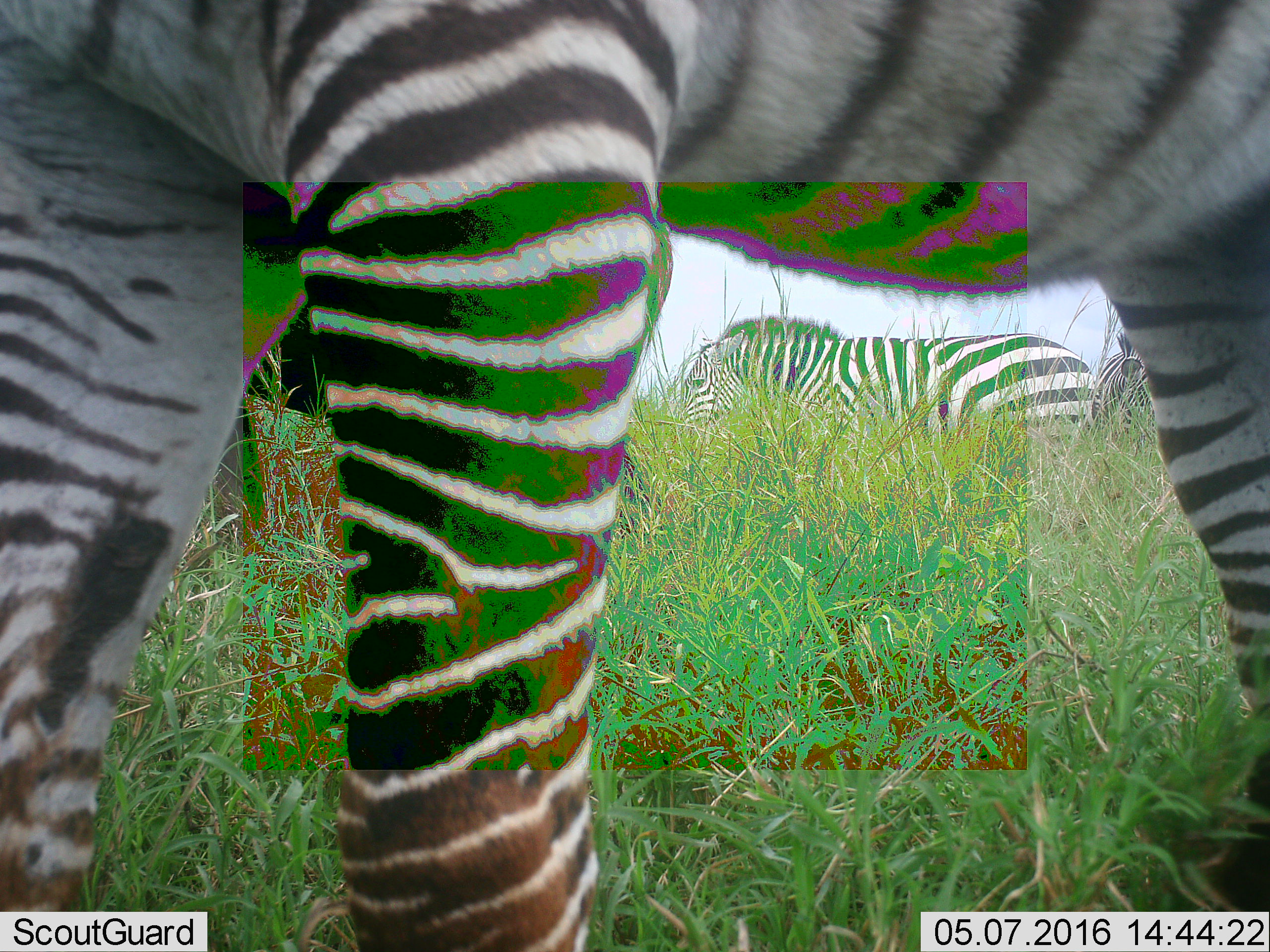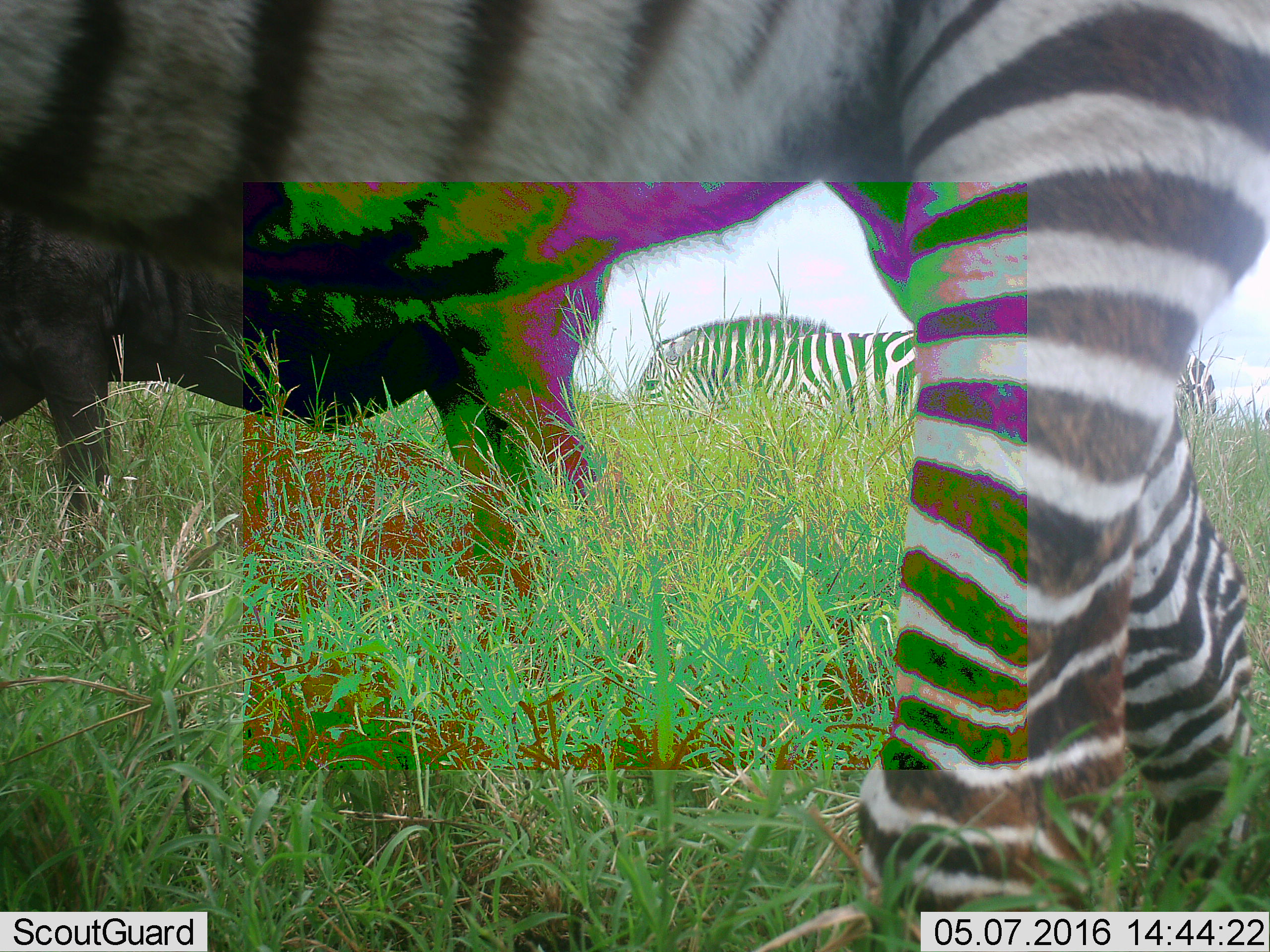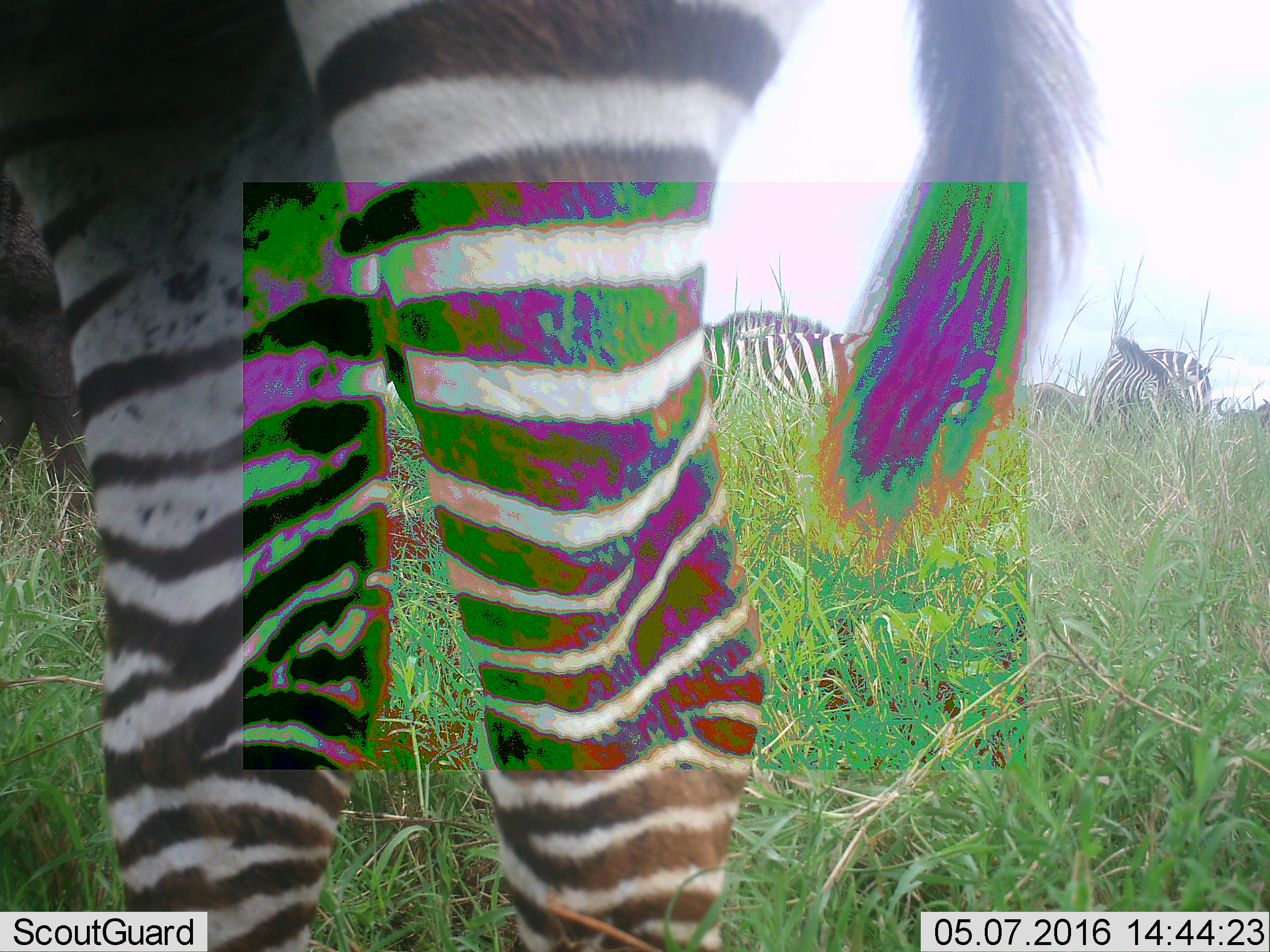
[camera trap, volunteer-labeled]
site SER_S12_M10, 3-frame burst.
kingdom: Animalia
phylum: Chordata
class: Mammalia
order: Perissodactyla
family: Equidae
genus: Equus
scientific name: Equus quagga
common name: plains zebra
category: zebraplains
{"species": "zebraplains (plains zebra) (Equus quagga)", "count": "3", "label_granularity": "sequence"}